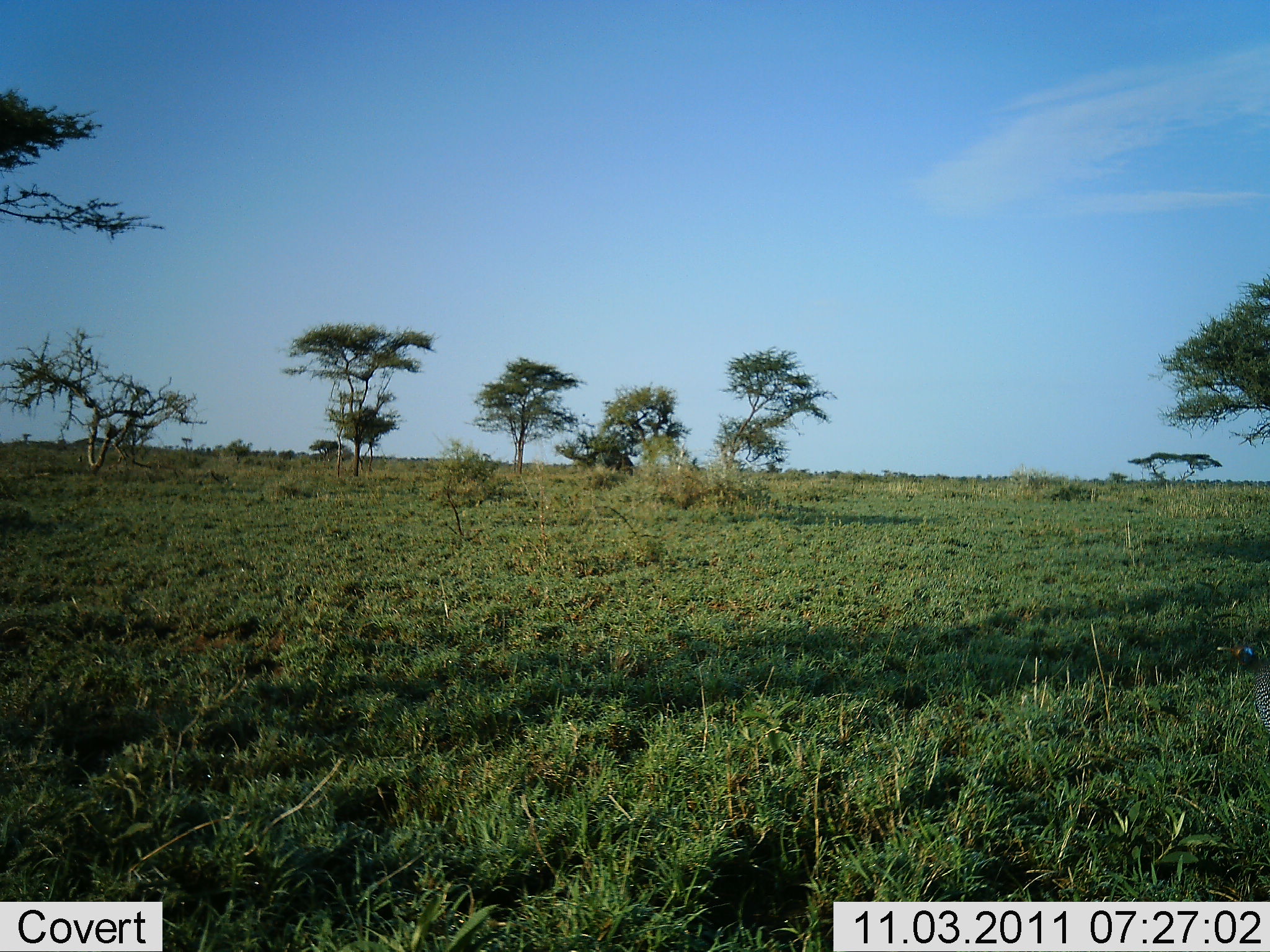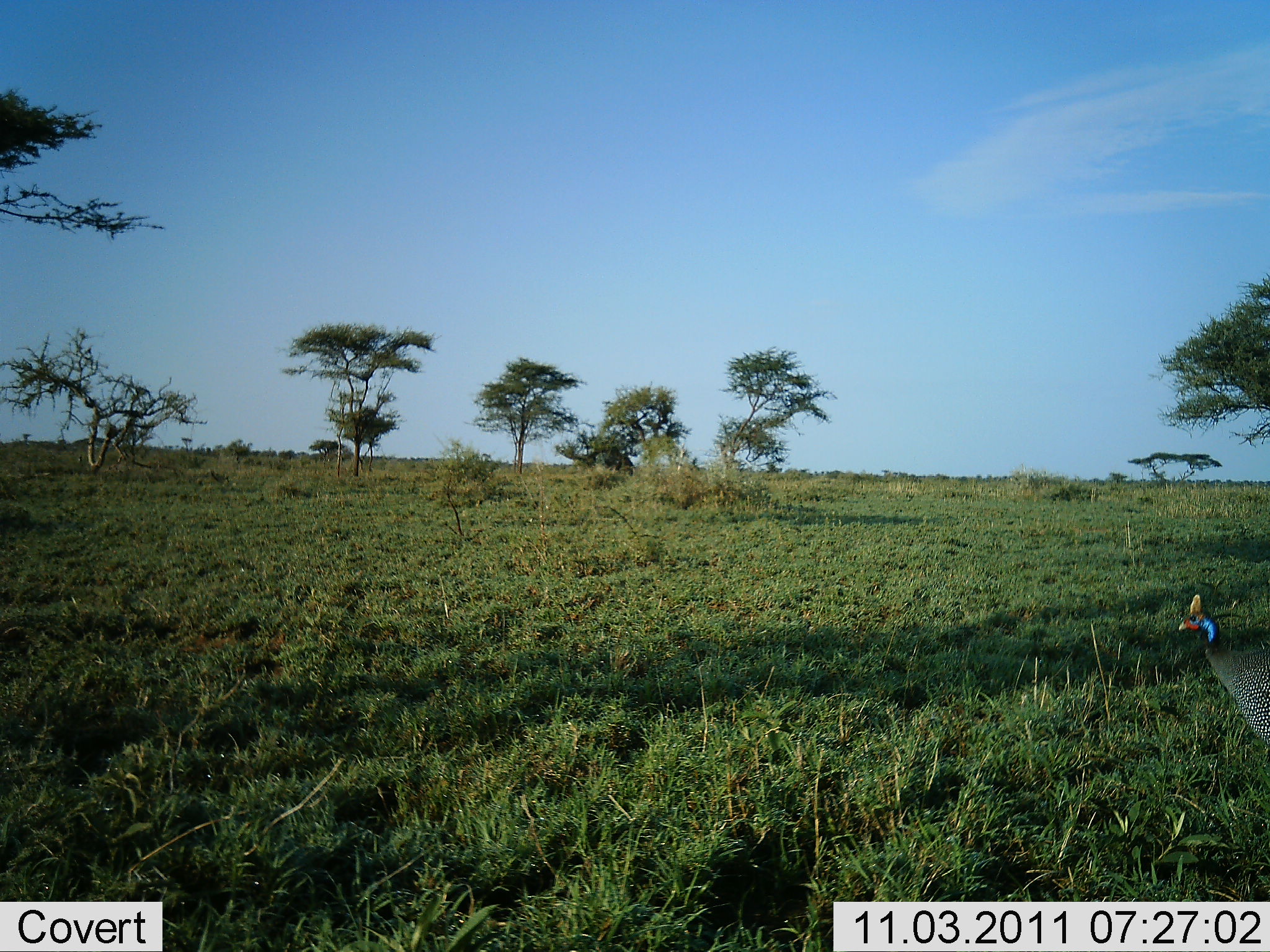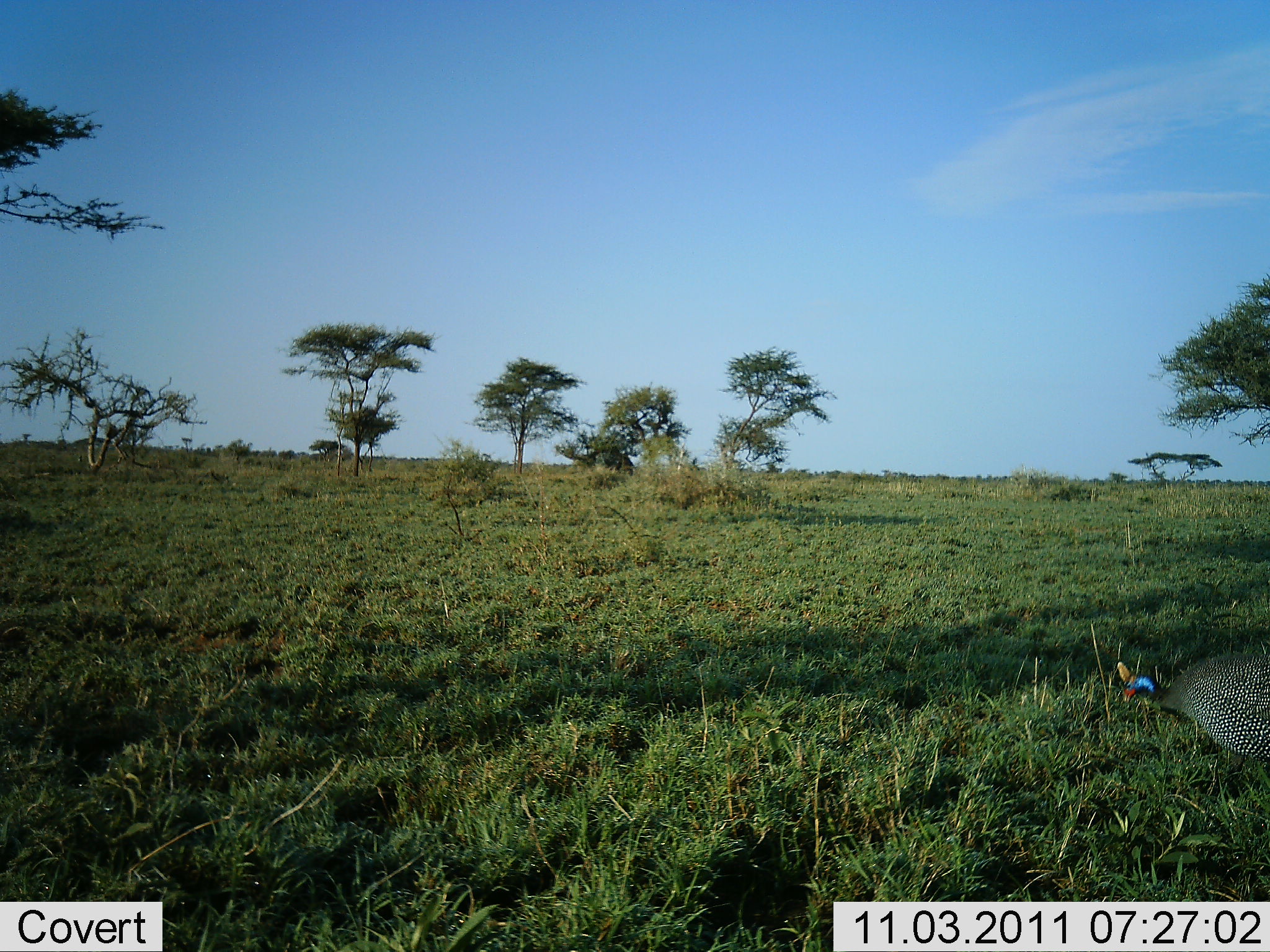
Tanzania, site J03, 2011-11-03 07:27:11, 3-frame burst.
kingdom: Animalia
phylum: Chordata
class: Aves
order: Galliformes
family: Numididae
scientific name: Numididae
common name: guinea fowl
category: guineafowl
Guineafowl (guinea fowl) (Numididae), count 1. Behavior (volunteer vote fractions): standing 8%, resting 0%, moving 58%, interacting 0%. Young present (vote fraction): 0%. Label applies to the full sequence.